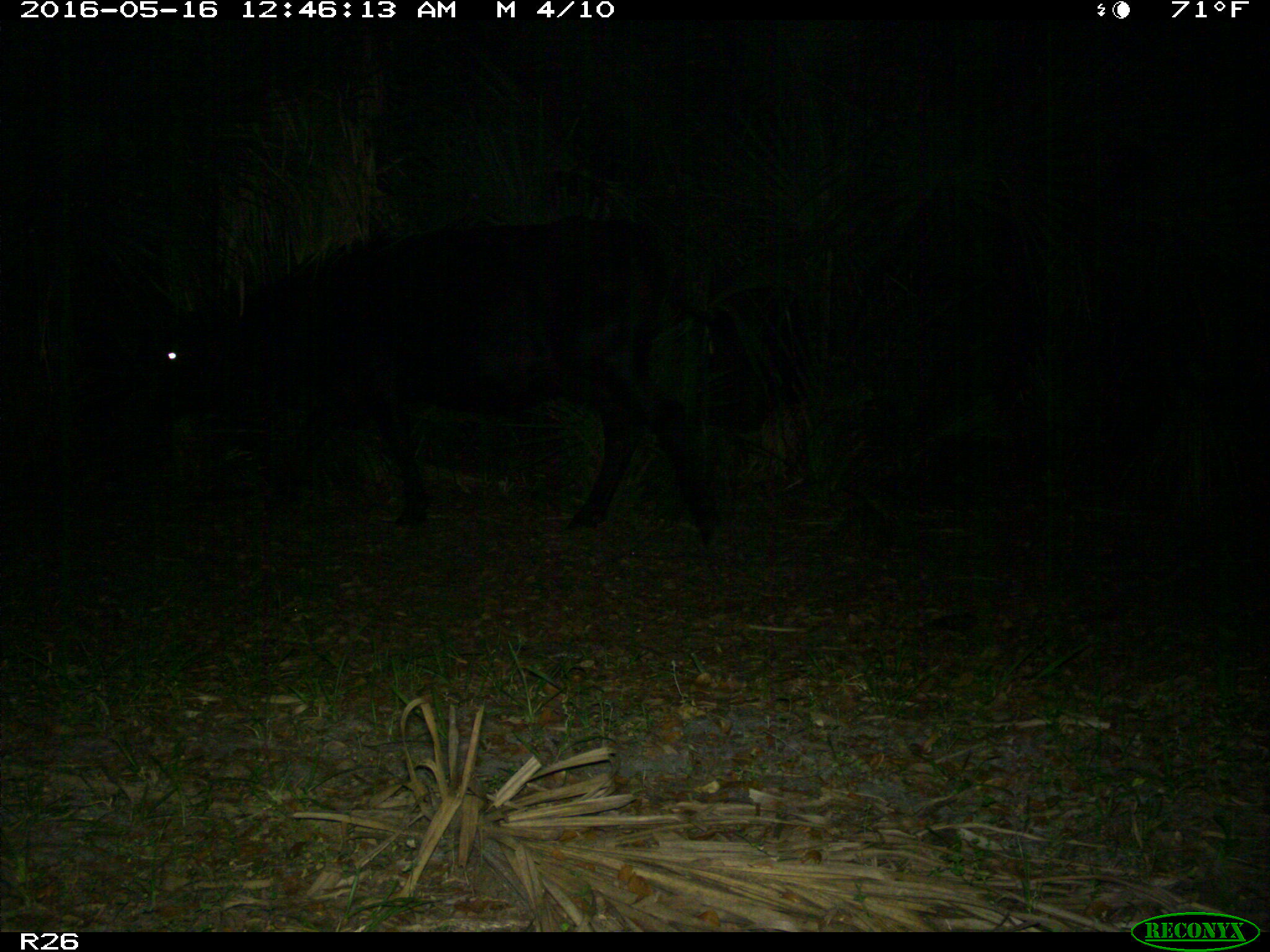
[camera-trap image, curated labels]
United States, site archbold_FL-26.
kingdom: Animalia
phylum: Chordata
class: Mammalia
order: Artiodactyla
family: Bovidae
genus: Bos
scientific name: Bos taurus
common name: domestic cow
Bos taurus (domestic cow).